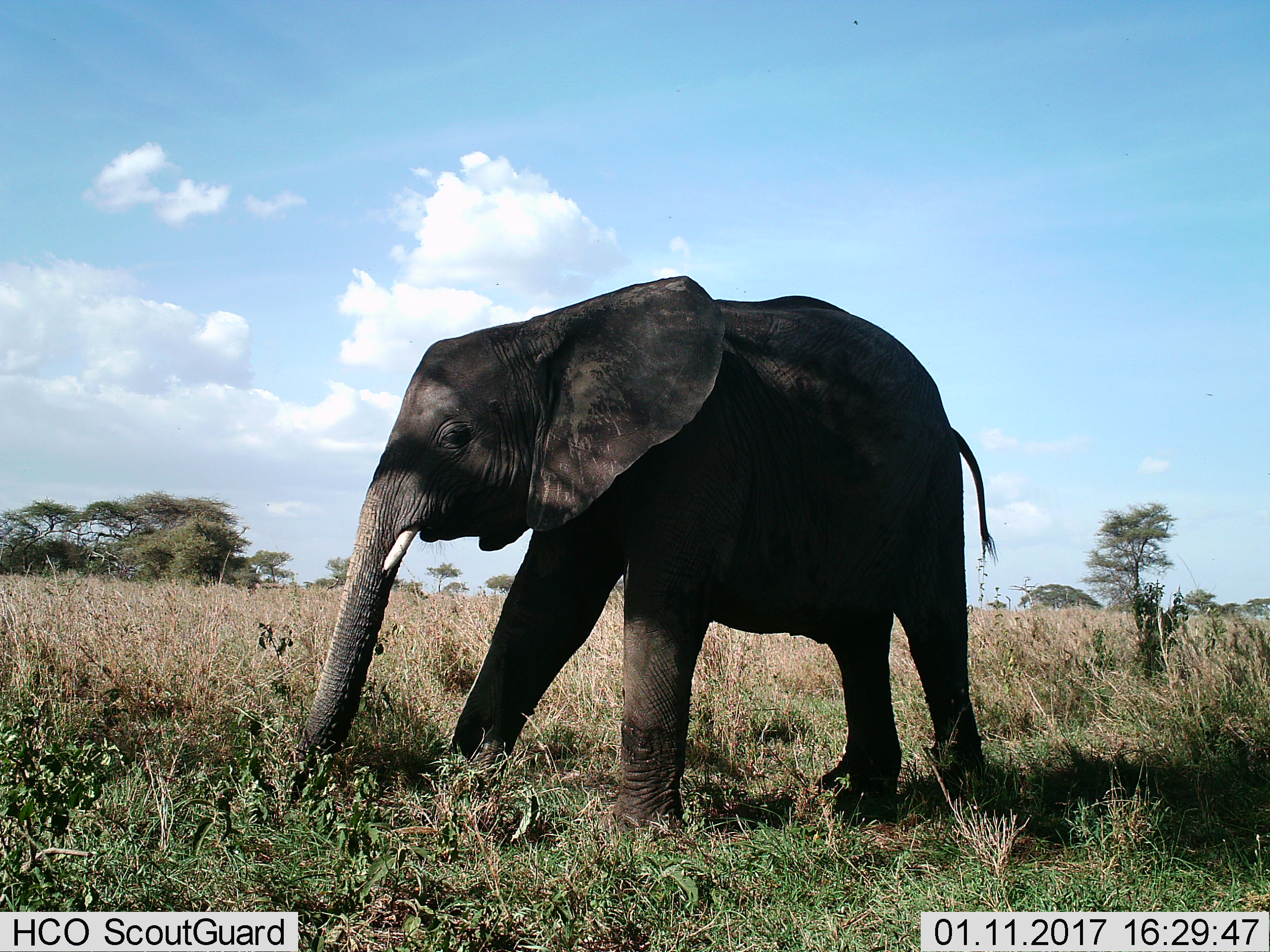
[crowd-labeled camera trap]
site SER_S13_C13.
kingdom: Animalia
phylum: Chordata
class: Mammalia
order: Proboscidea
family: Elephantidae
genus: Loxodonta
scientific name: Loxodonta africana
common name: african bush elephant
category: elephant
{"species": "elephant (african bush elephant) (Loxodonta africana)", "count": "1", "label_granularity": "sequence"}